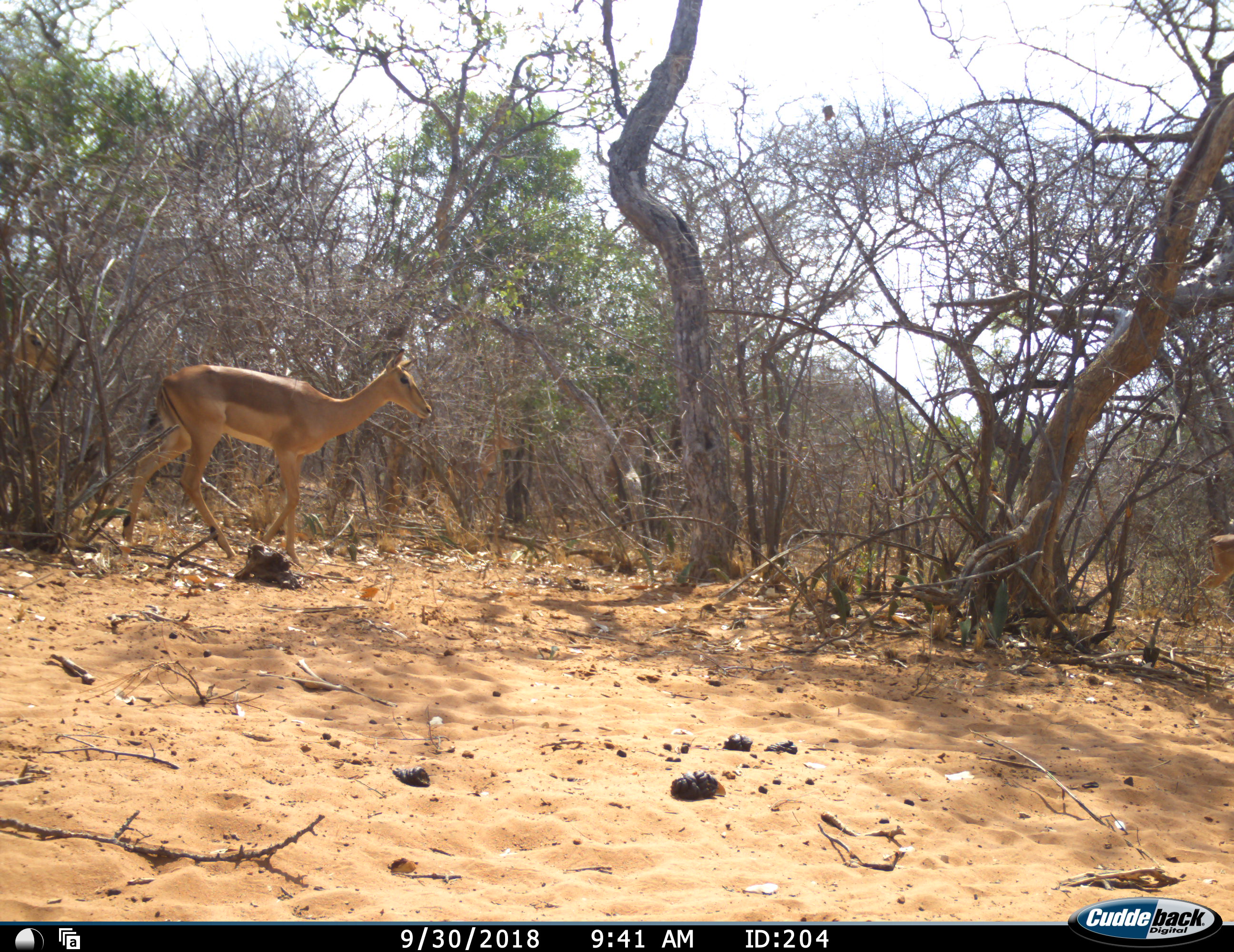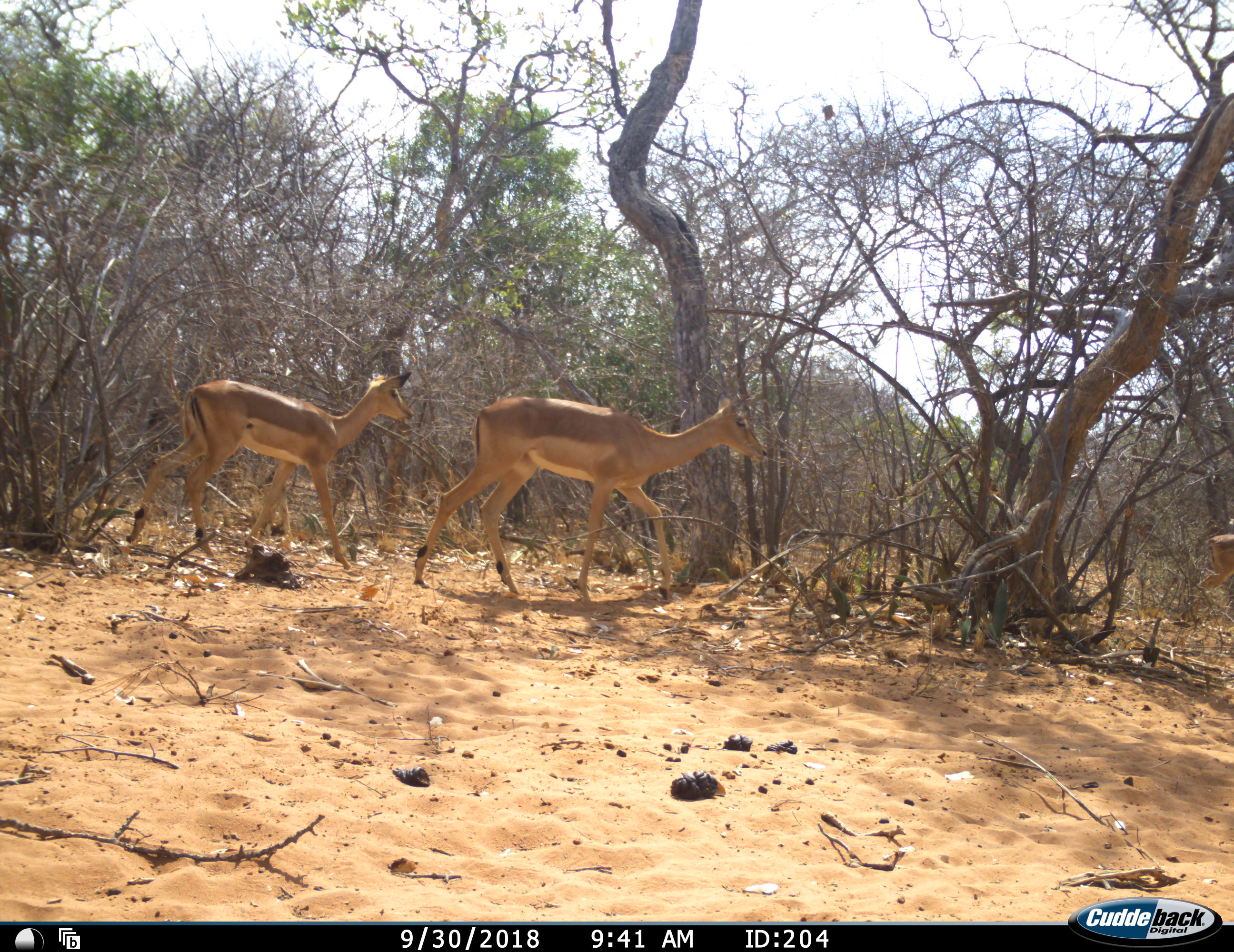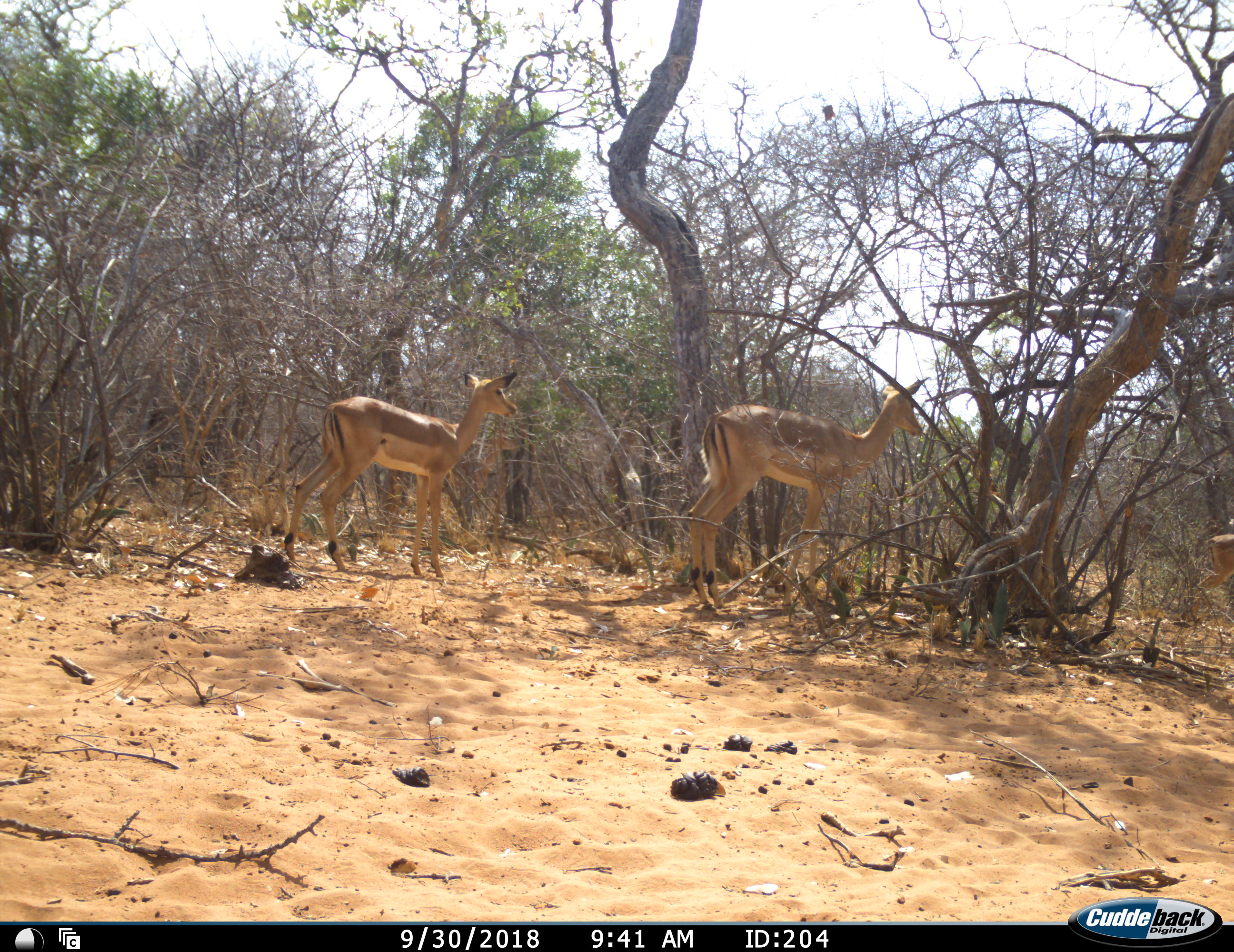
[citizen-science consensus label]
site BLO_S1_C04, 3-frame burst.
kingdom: Animalia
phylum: Chordata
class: Mammalia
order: Artiodactyla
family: Bovidae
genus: Aepyceros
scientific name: Aepyceros melampus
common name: impala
Impala (Aepyceros melampus), count 3. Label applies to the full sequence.